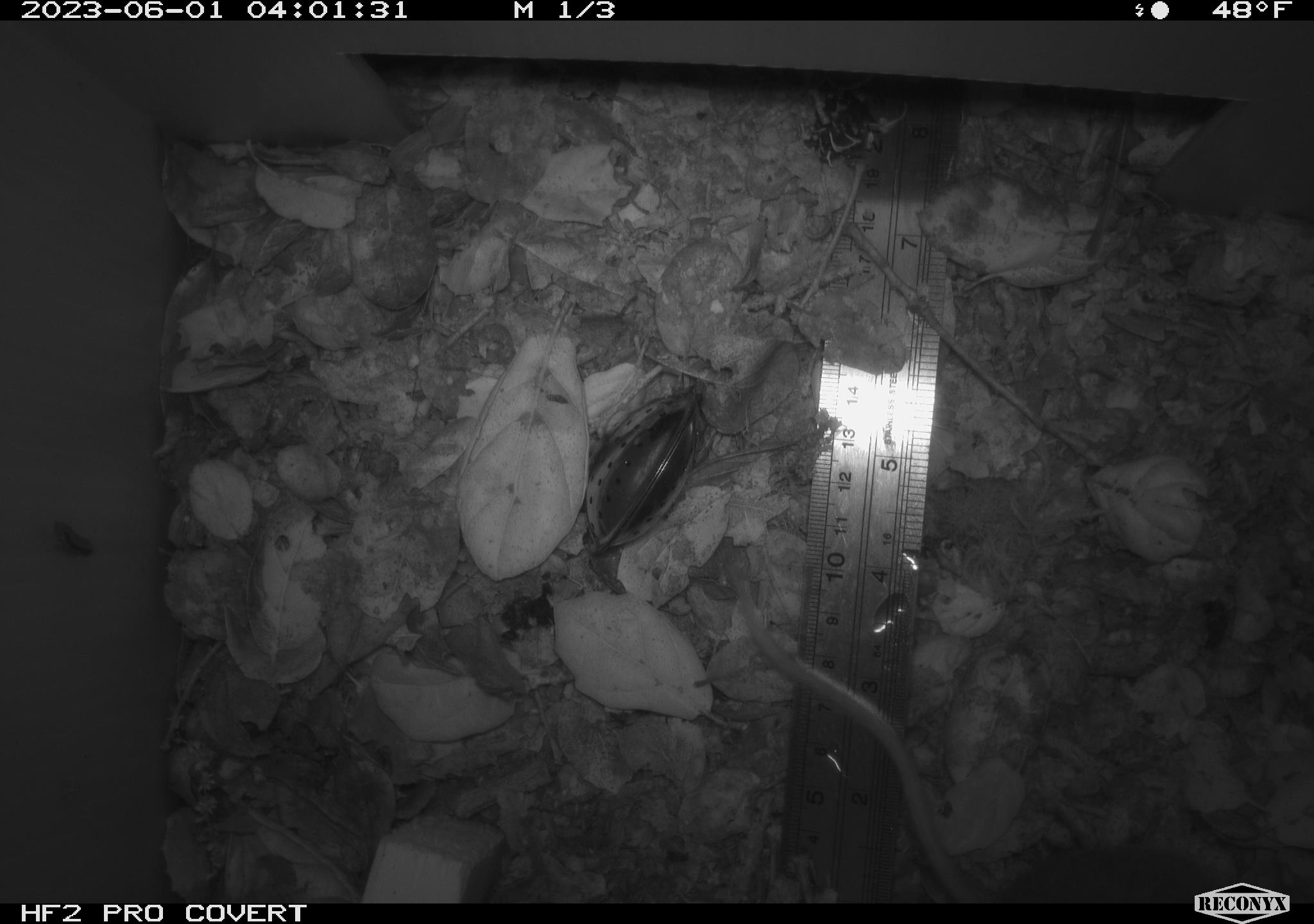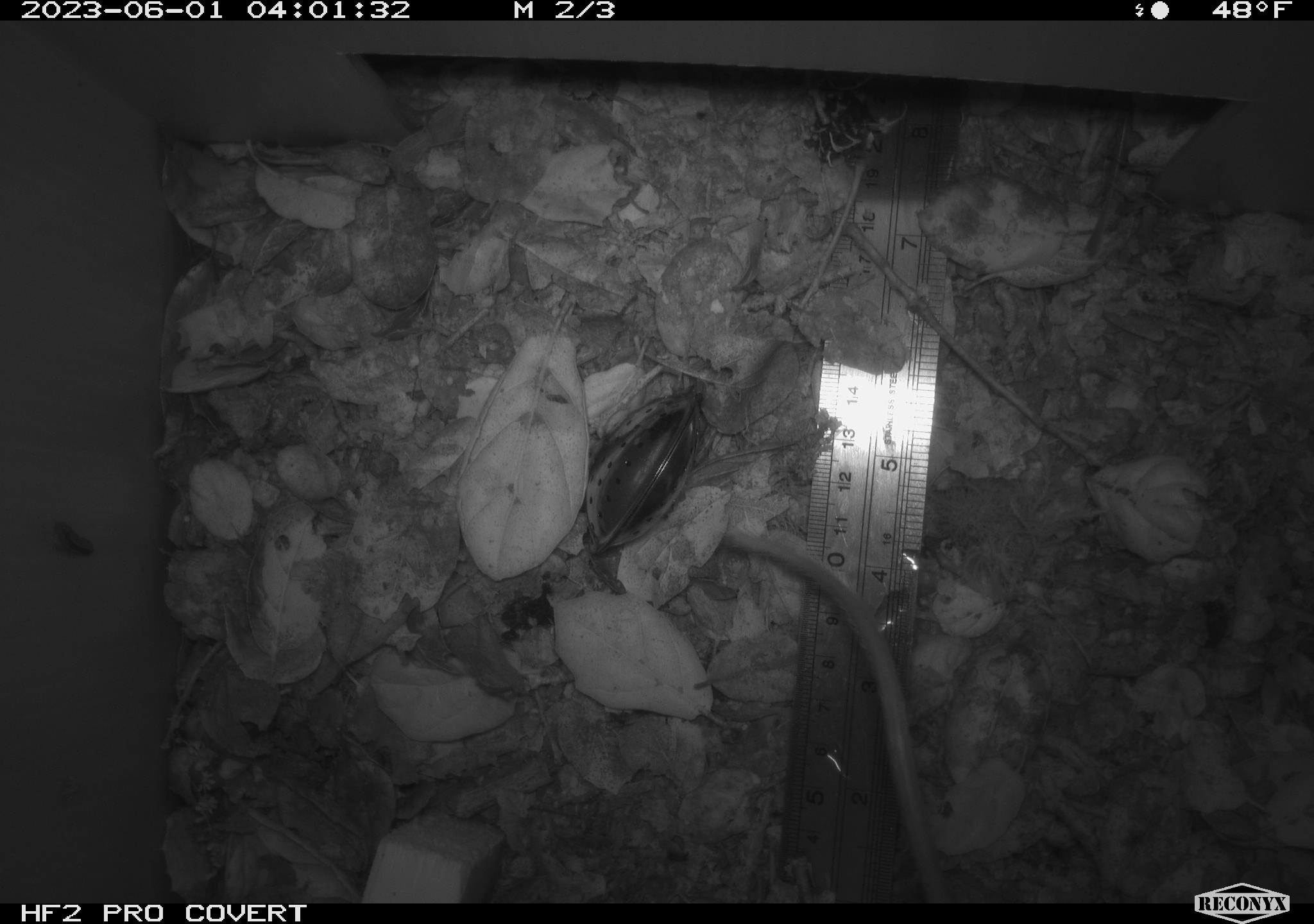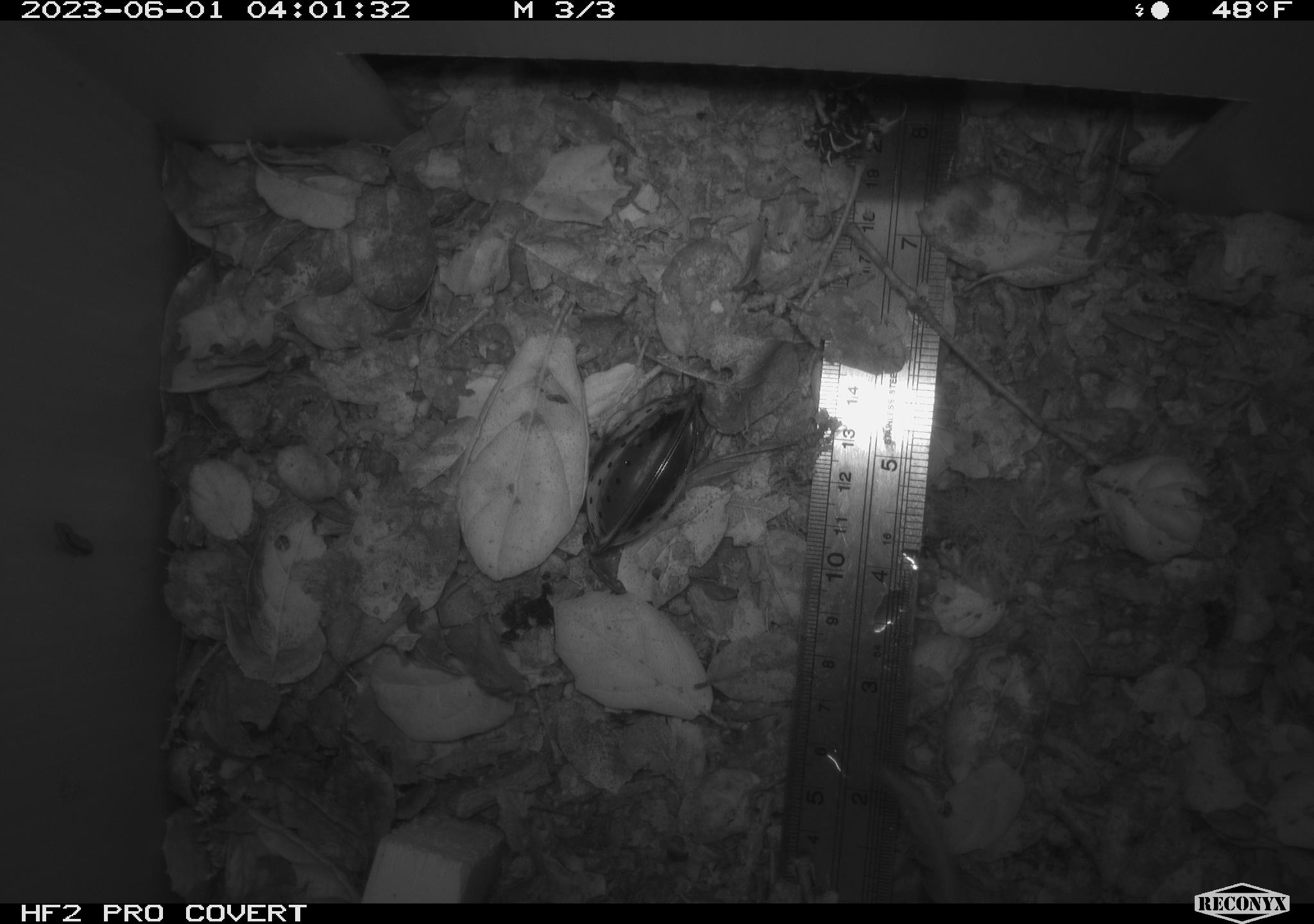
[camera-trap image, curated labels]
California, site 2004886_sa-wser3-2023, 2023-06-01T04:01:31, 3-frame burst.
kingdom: Animalia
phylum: Chordata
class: Mammalia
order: Rodentia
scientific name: Rodentia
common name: mouse species